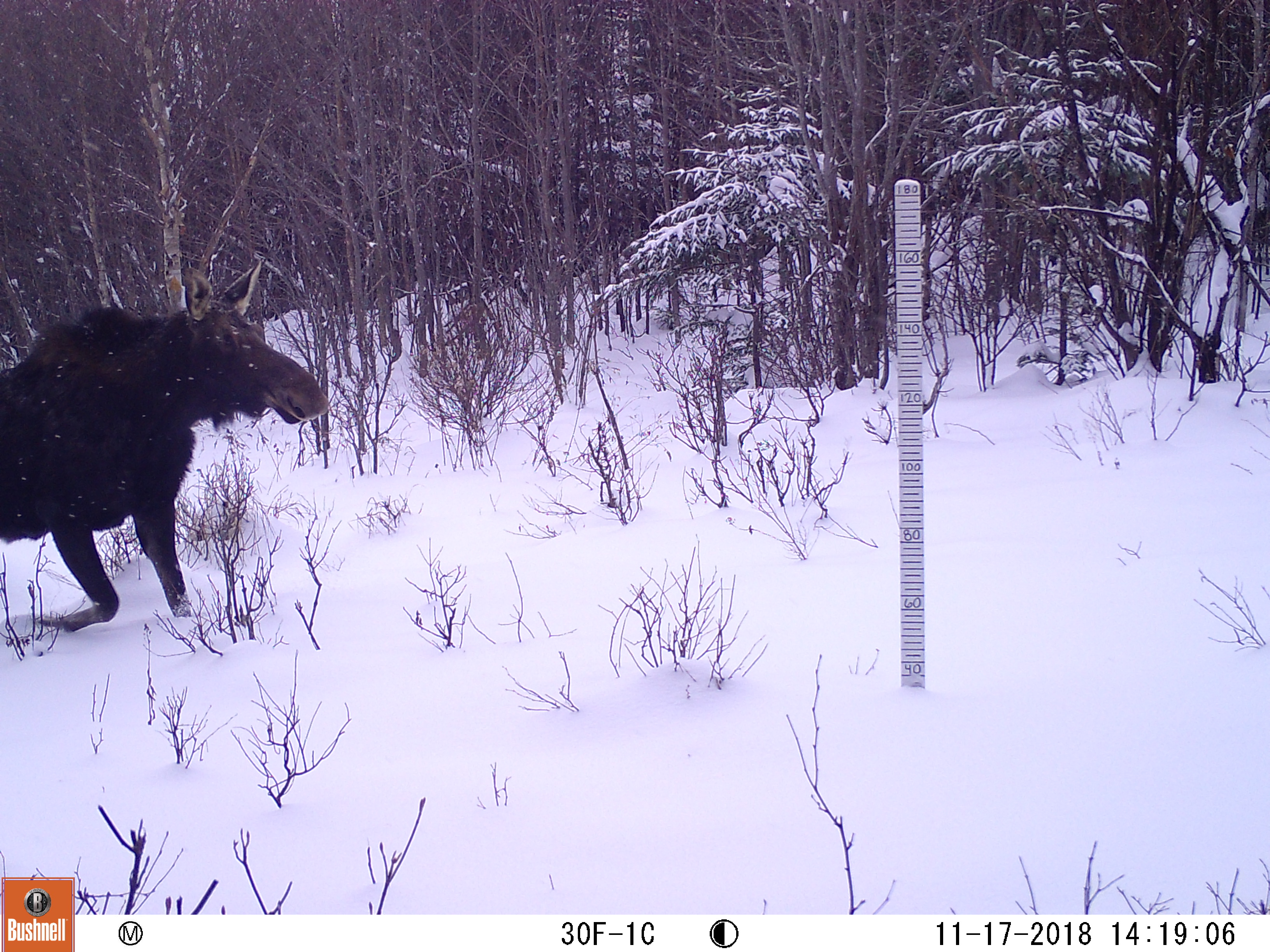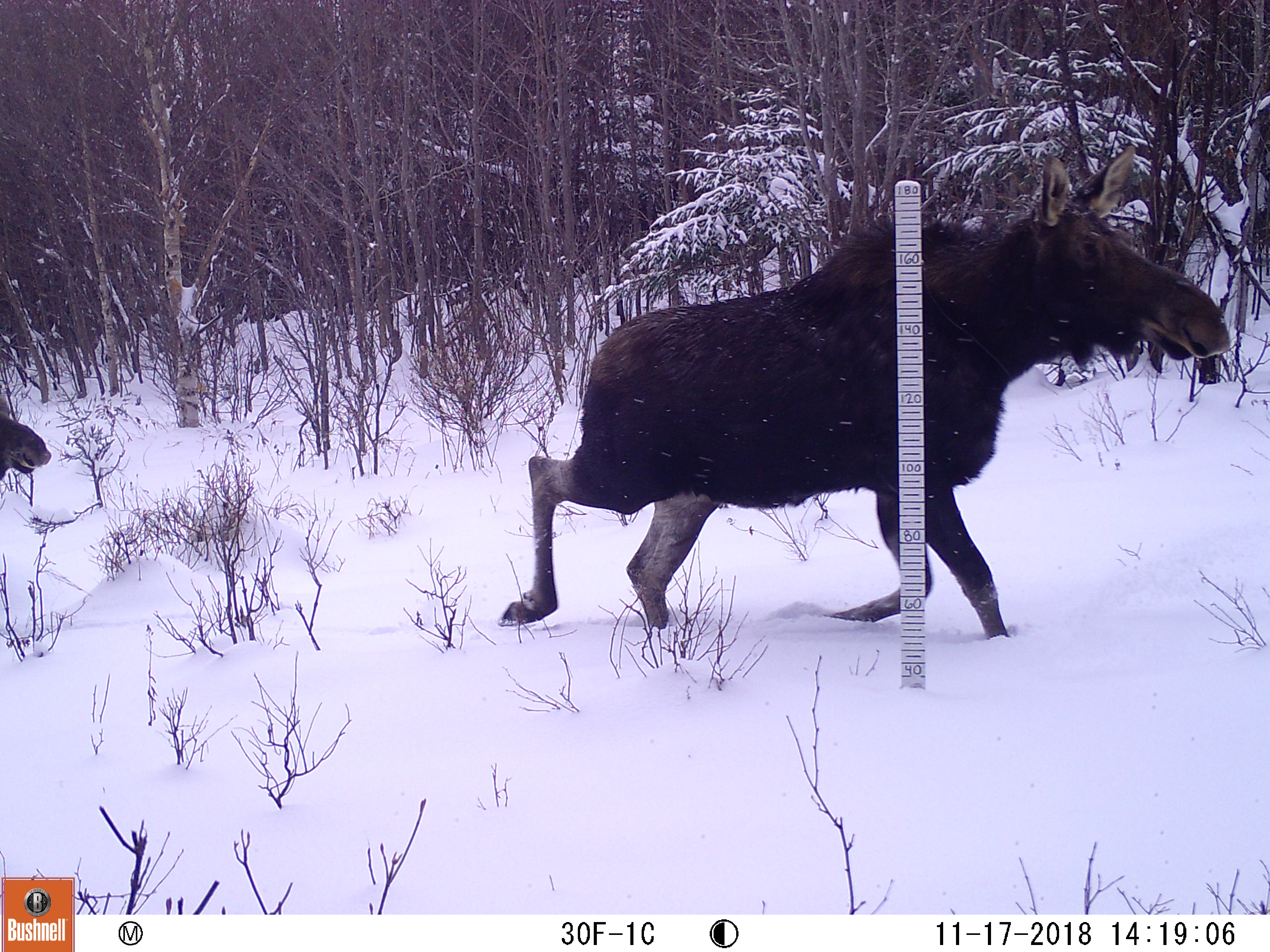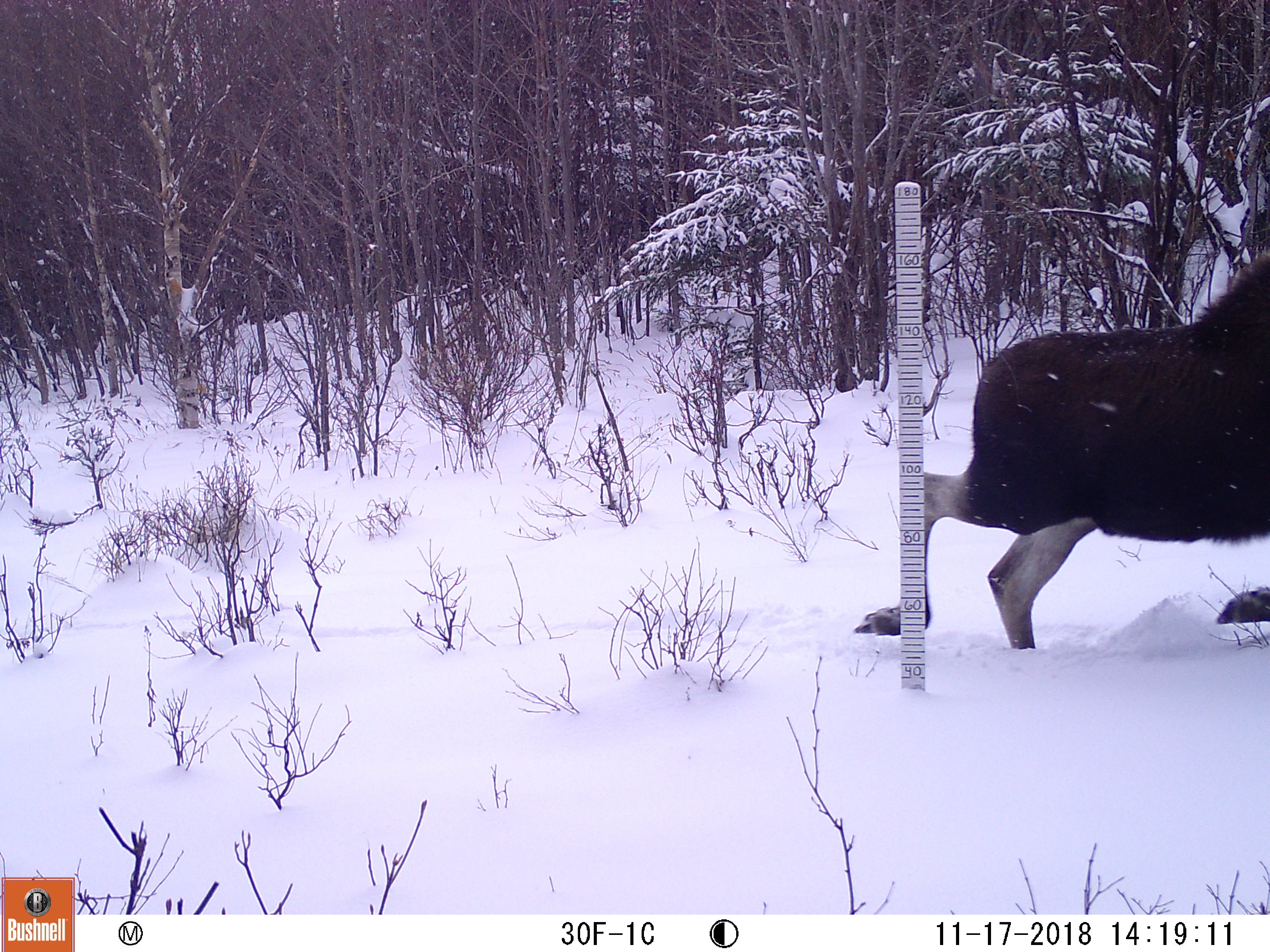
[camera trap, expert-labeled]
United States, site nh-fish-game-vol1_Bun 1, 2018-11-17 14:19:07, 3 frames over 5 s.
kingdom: Animalia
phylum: Chordata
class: Mammalia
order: Artiodactyla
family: Cervidae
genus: Alces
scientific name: Alces alces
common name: moose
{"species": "moose (Alces alces)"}